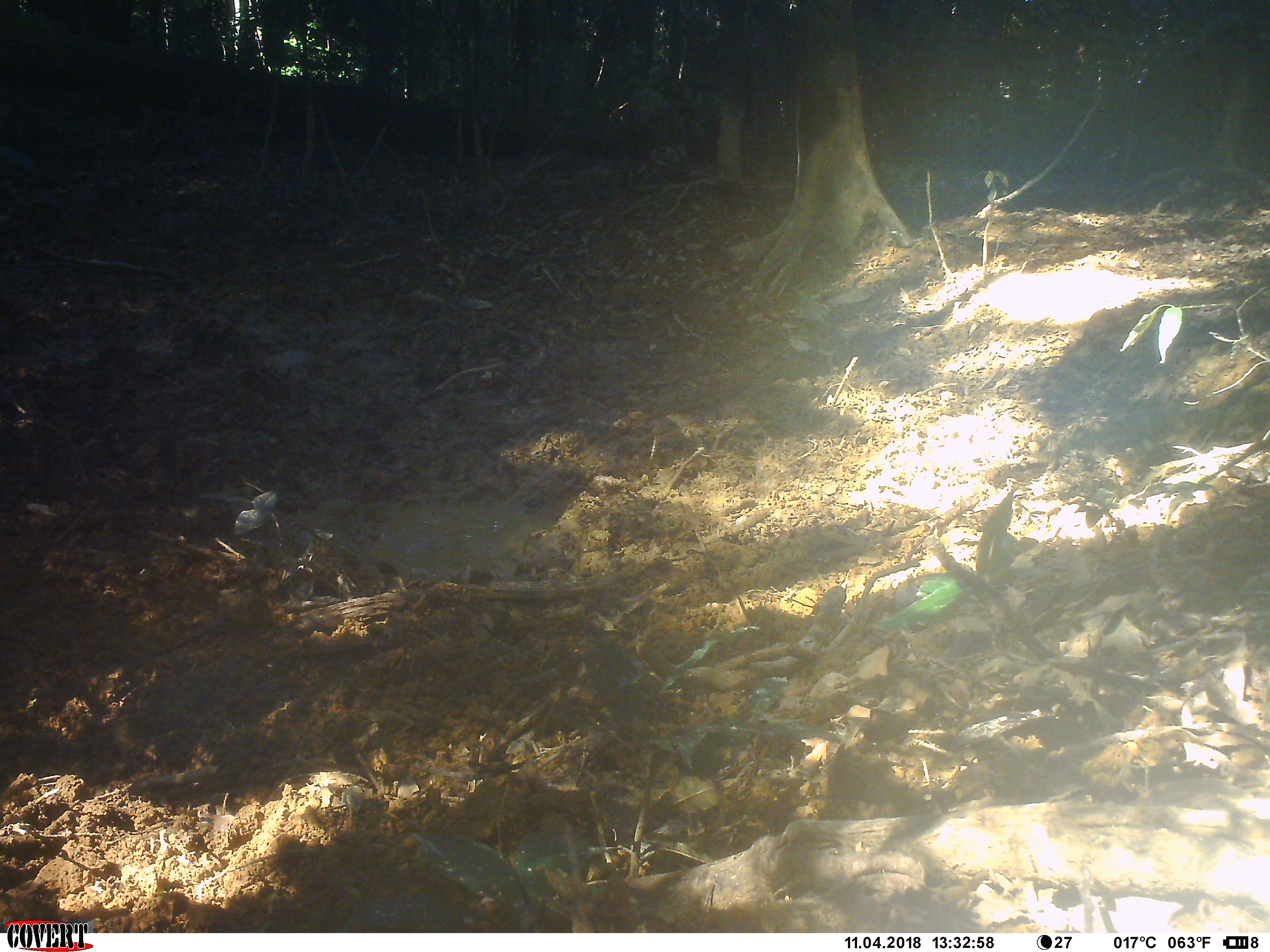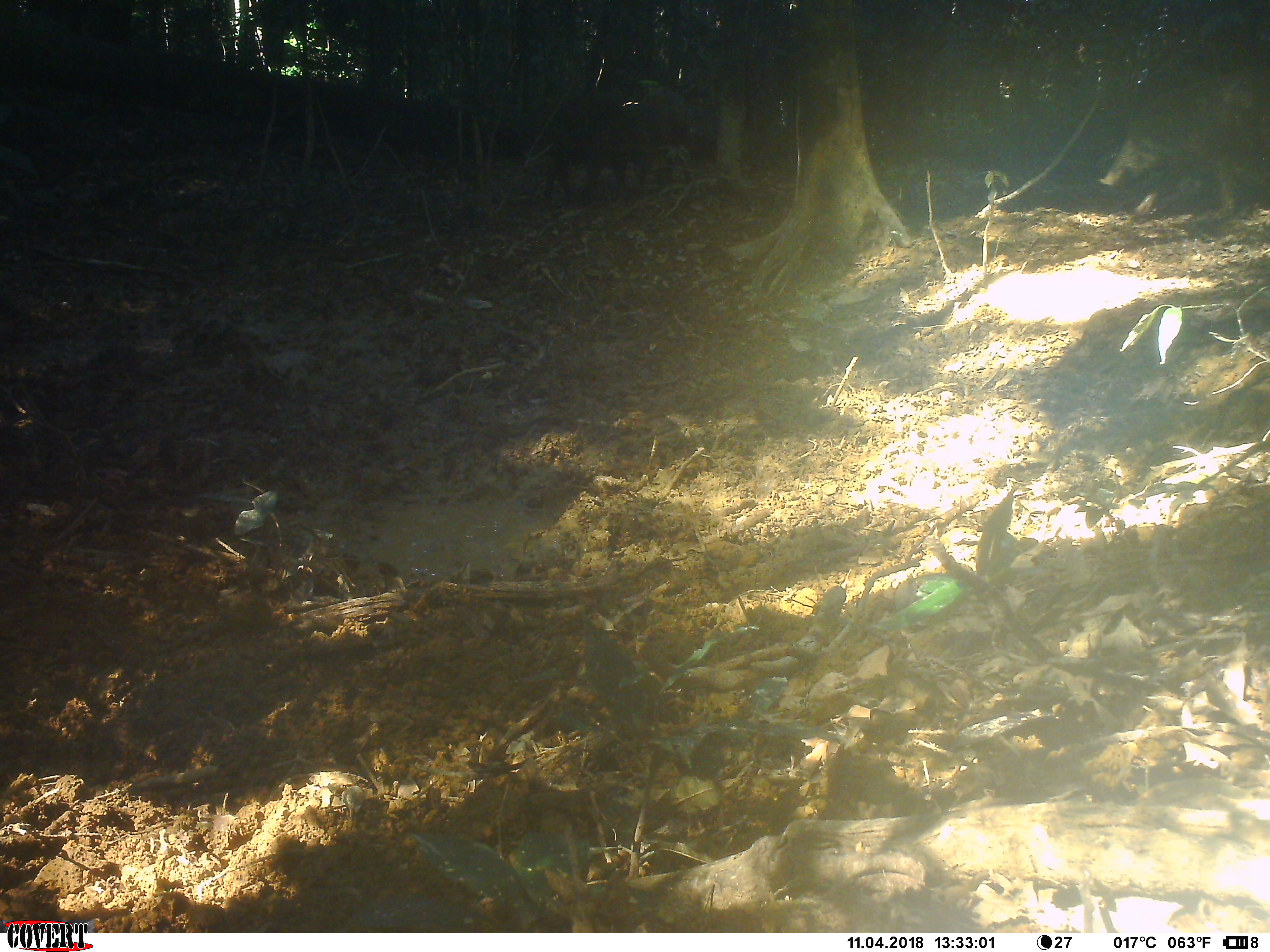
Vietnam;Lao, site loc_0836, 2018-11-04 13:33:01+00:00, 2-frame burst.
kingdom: Animalia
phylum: Chordata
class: Mammalia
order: Artiodactyla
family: Suidae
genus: Sus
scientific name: Sus scrofa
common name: eurasian wild pig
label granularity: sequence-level